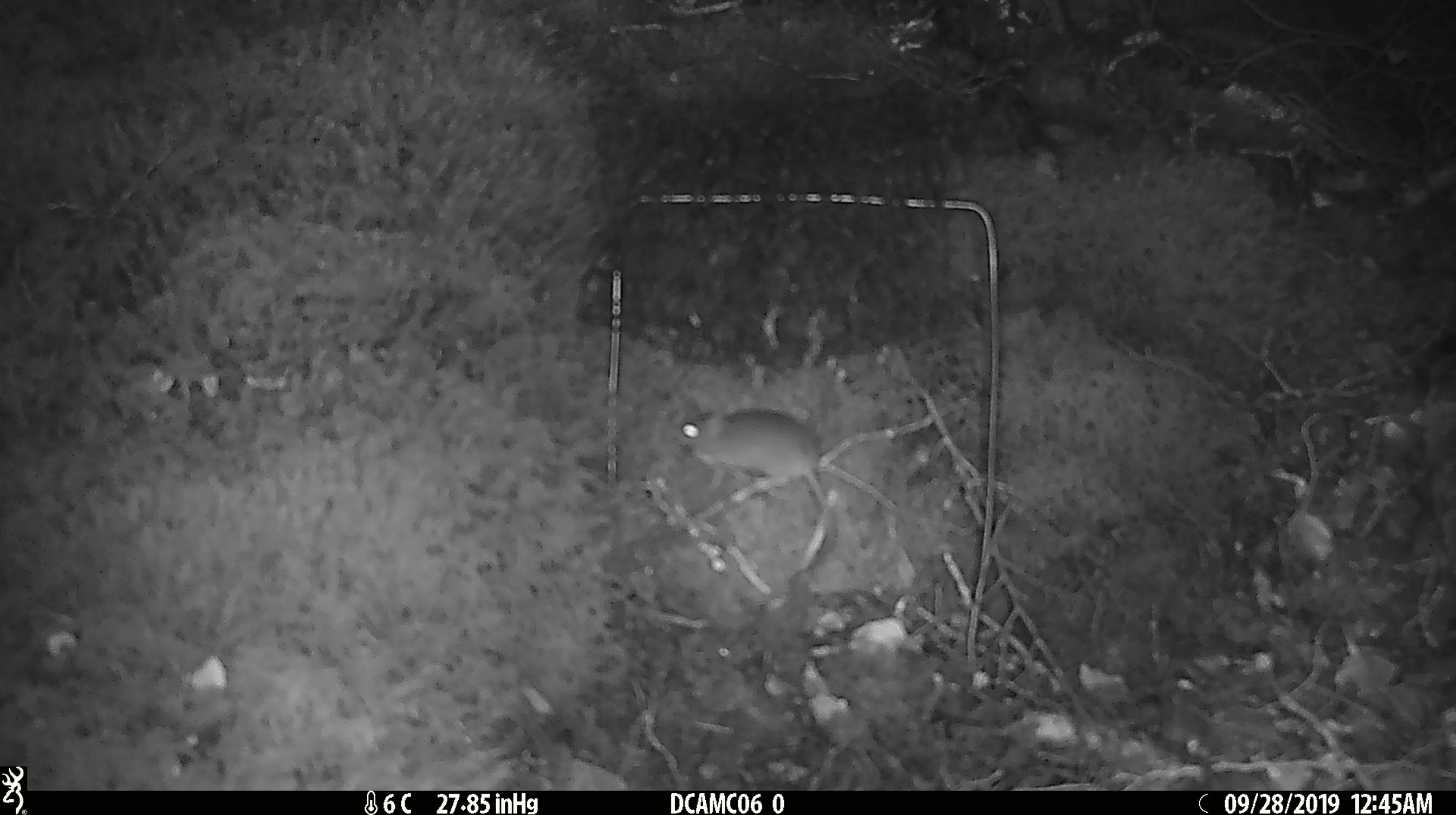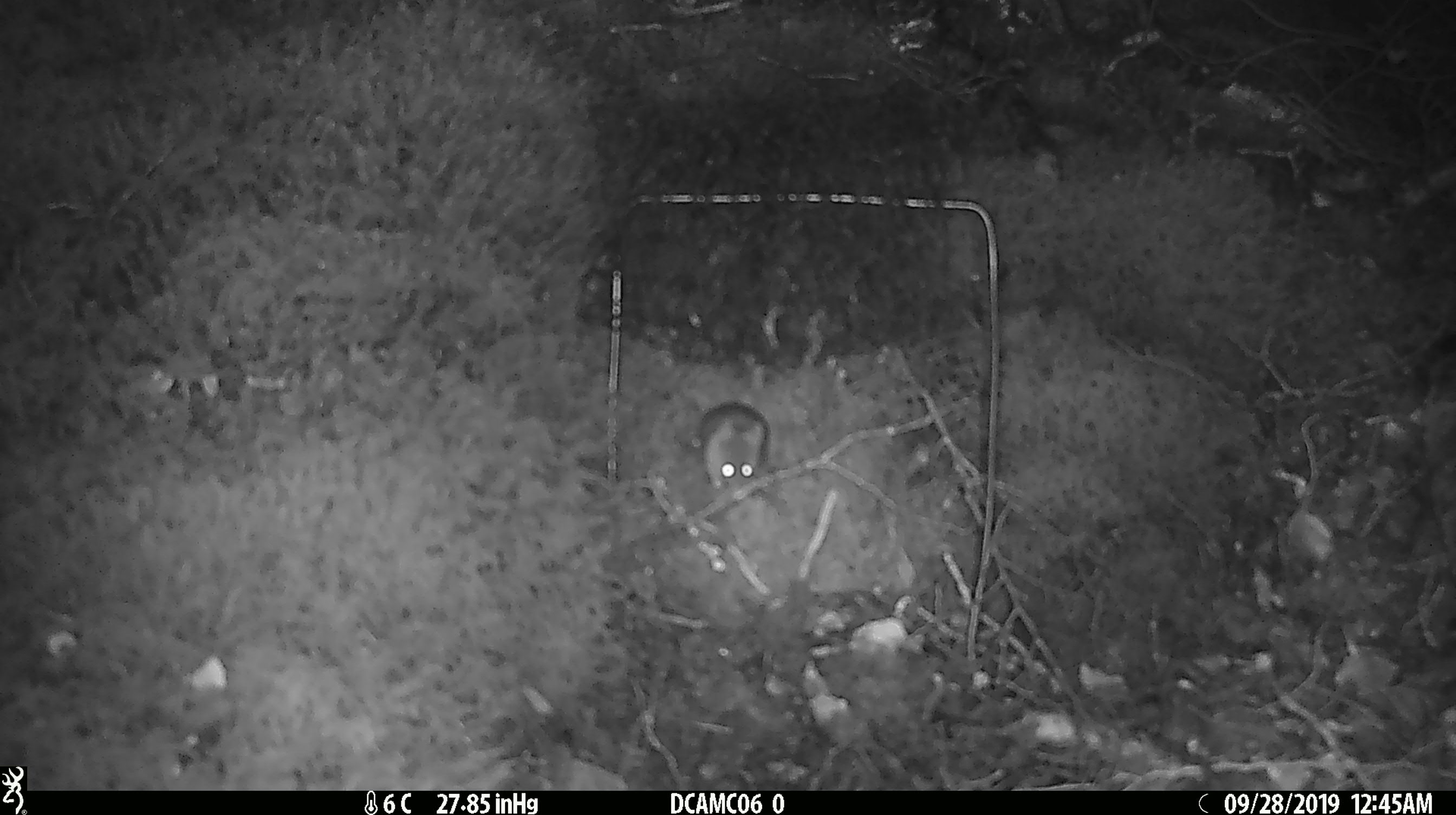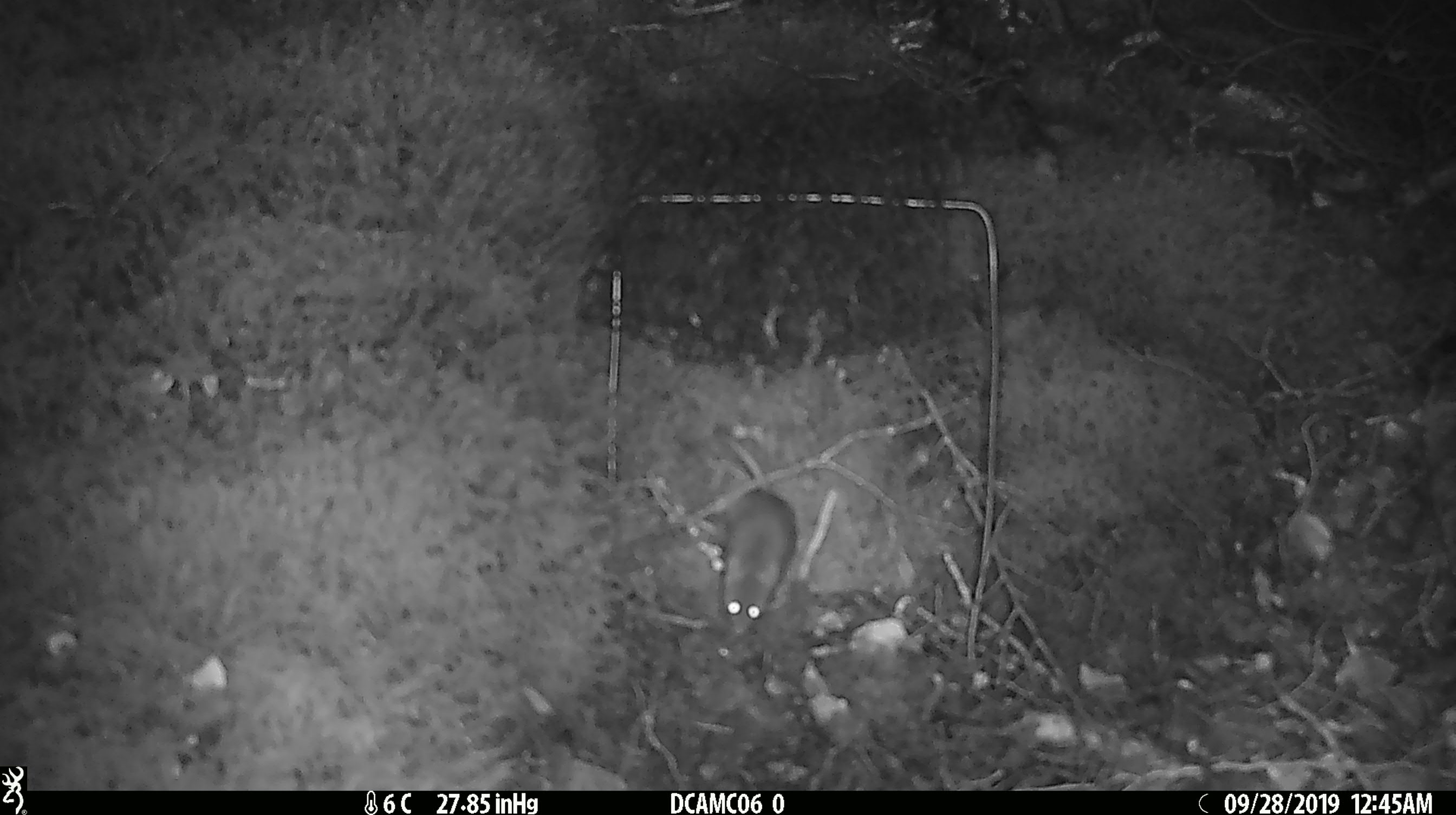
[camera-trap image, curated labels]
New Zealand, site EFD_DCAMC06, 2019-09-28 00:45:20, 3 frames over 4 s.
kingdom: Animalia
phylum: Chordata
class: Mammalia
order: Rodentia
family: Muridae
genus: Mus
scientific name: Mus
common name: mouse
Mouse (Mus).